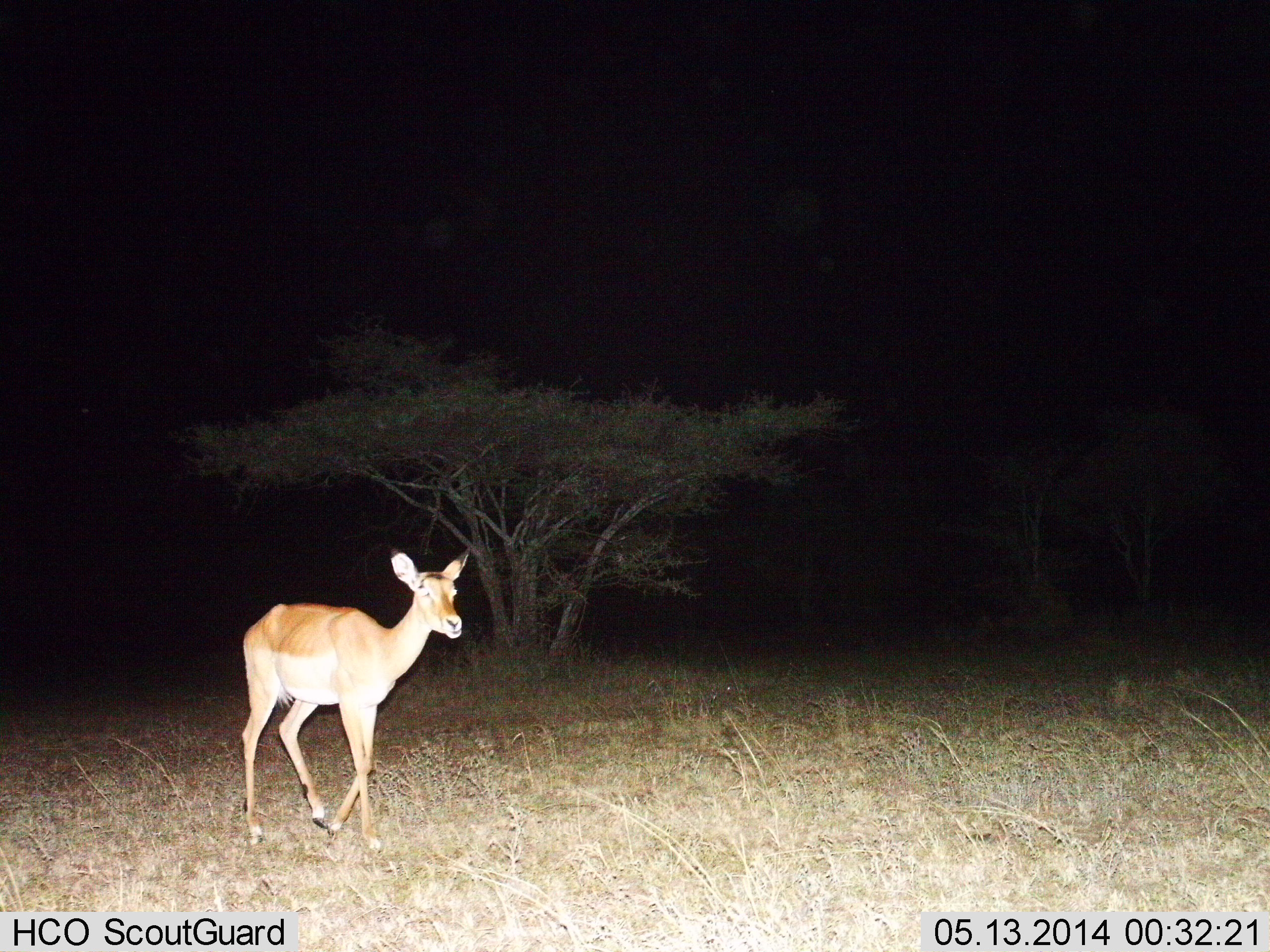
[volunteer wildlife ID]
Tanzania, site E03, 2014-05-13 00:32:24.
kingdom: Animalia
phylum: Chordata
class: Mammalia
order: Artiodactyla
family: Bovidae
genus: Aepyceros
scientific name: Aepyceros melampus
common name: impala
Impala (Aepyceros melampus), count 1. Behavior (volunteer vote fractions): standing 20%, resting 0%, moving 80%, interacting 0%. Young present (vote fraction): 0%. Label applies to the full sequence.